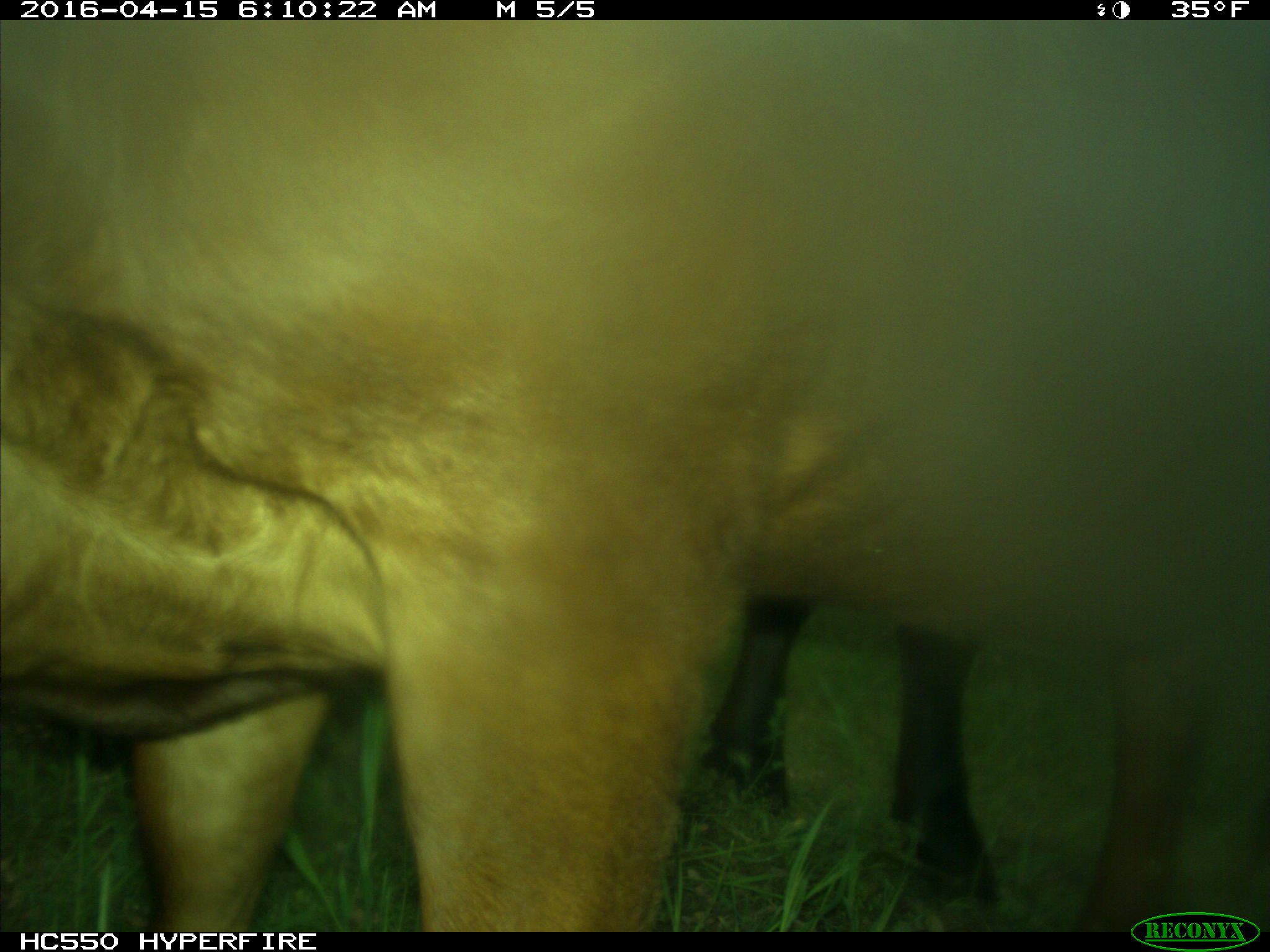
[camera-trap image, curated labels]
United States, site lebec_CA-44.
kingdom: Animalia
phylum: Chordata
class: Mammalia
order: Artiodactyla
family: Bovidae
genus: Bos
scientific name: Bos taurus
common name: domestic cow